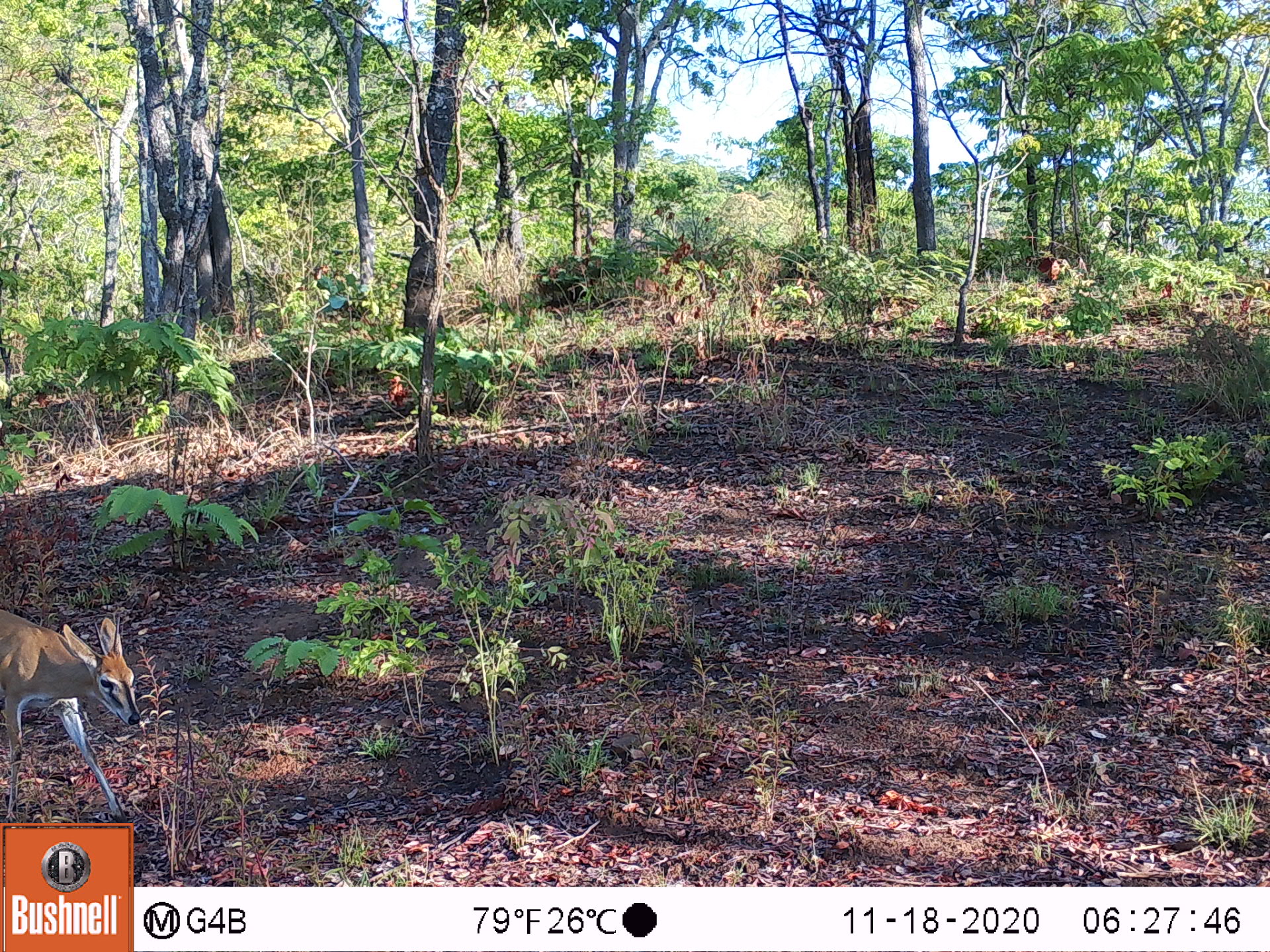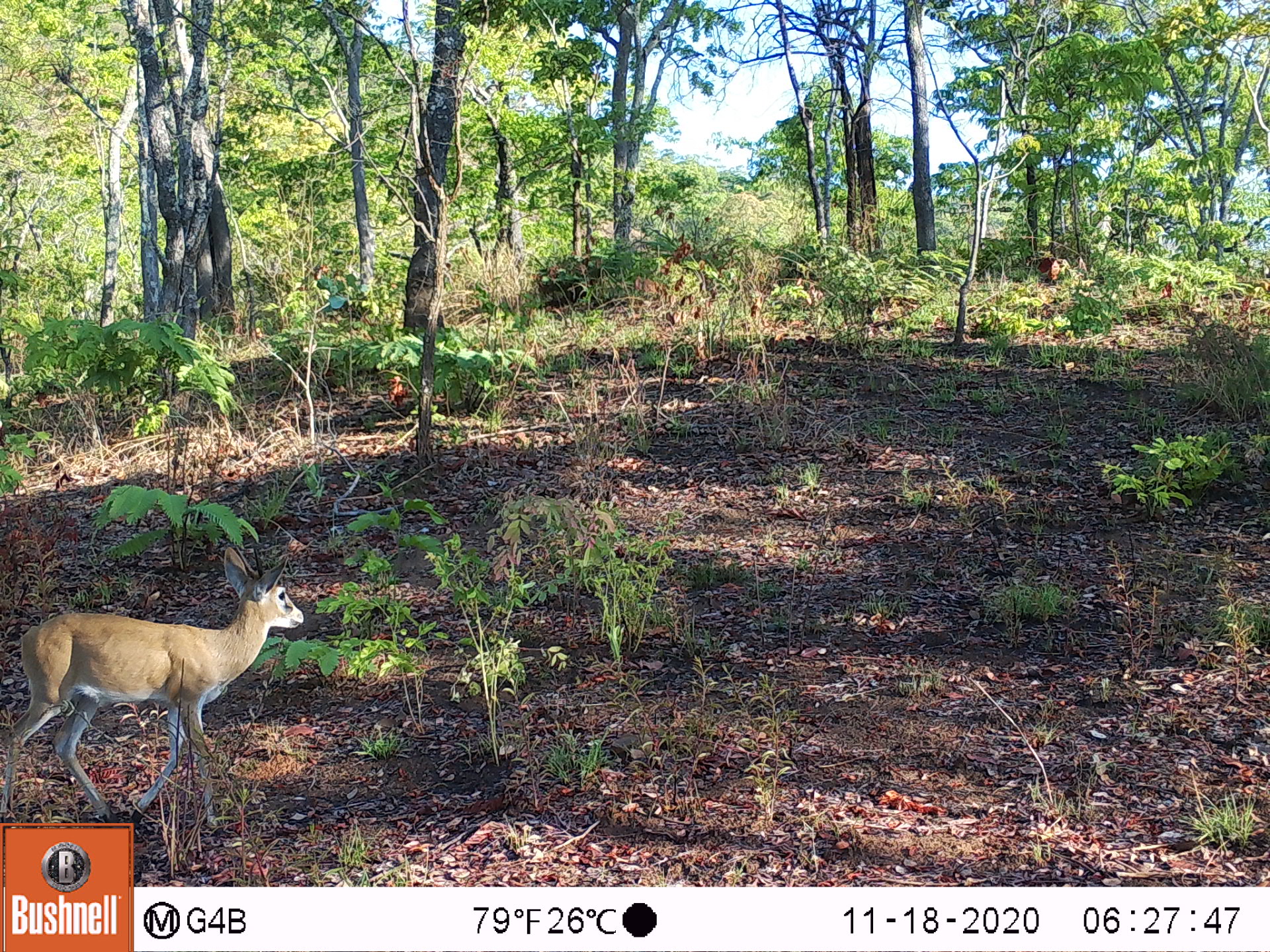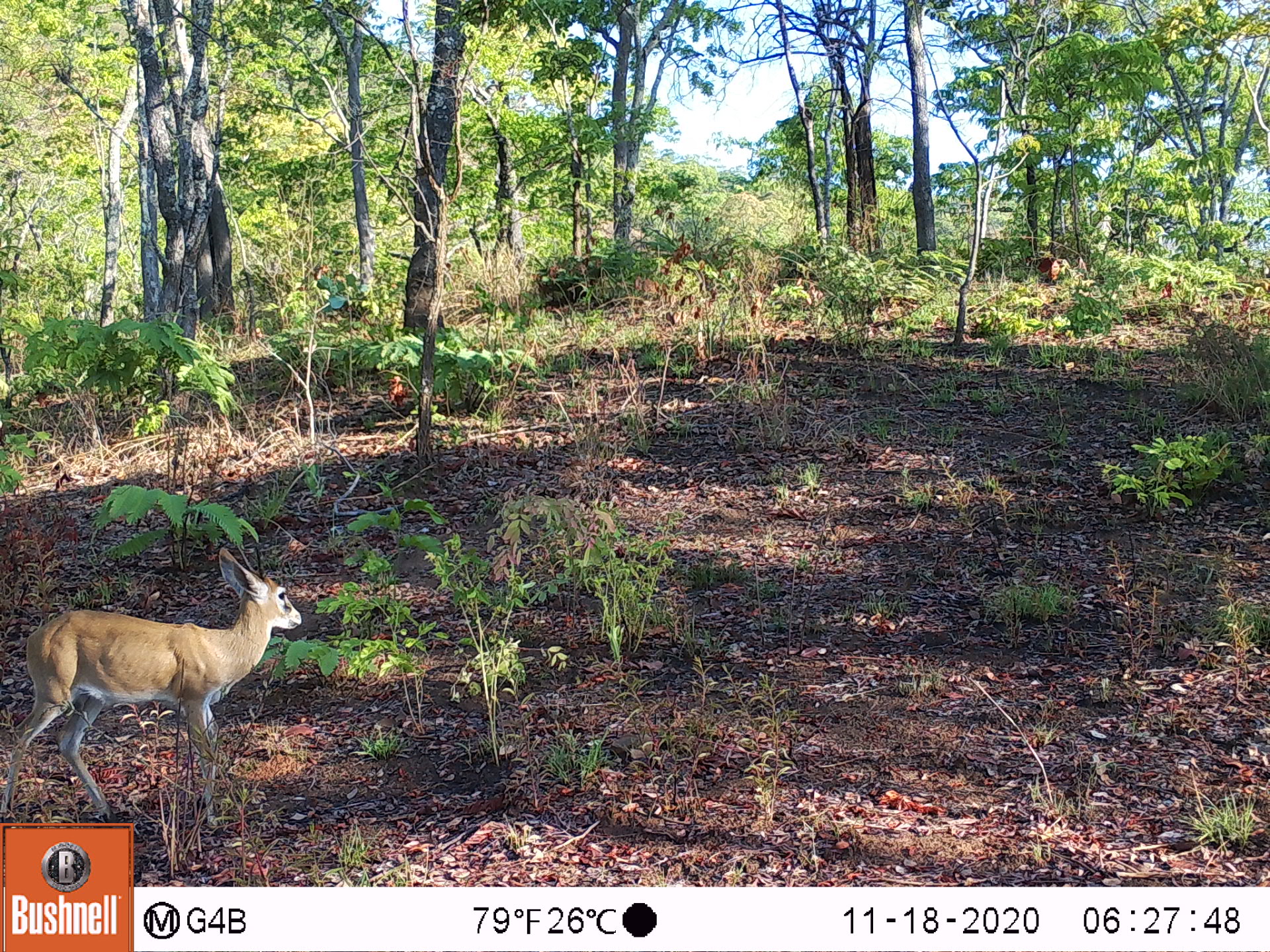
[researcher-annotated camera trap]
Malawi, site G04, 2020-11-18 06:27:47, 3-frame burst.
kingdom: Animalia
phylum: Chordata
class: Mammalia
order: Artiodactyla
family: Bovidae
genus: Sylvicapra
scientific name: Sylvicapra grimmia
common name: common duiker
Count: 1.